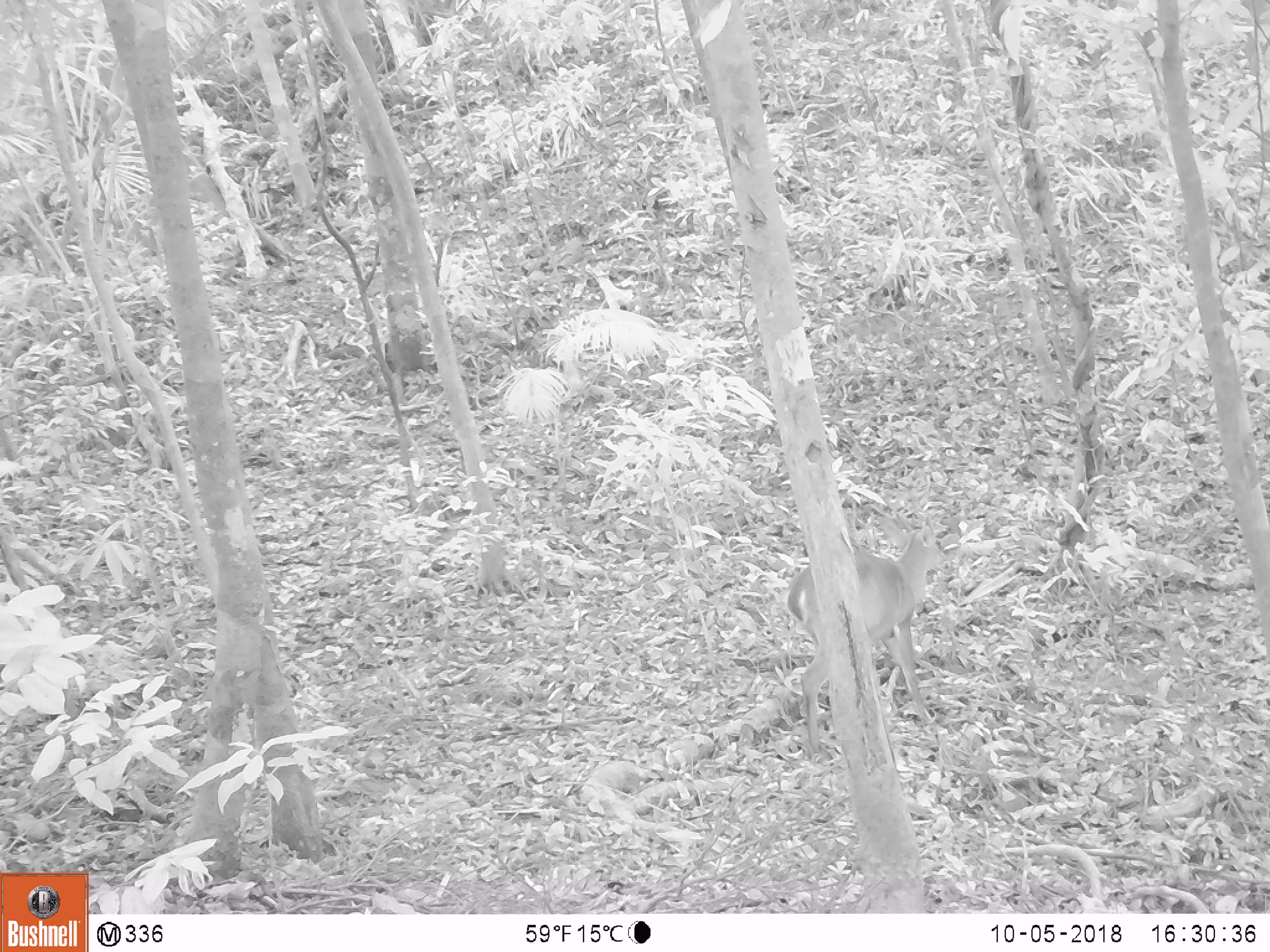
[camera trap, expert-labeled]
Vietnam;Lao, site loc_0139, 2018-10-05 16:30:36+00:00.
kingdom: Animalia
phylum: Chordata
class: Mammalia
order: Artiodactyla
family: Cervidae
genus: Muntiacus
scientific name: Muntiacus vuquangensis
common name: large-antlered muntjac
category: large antlered muntjac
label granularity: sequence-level